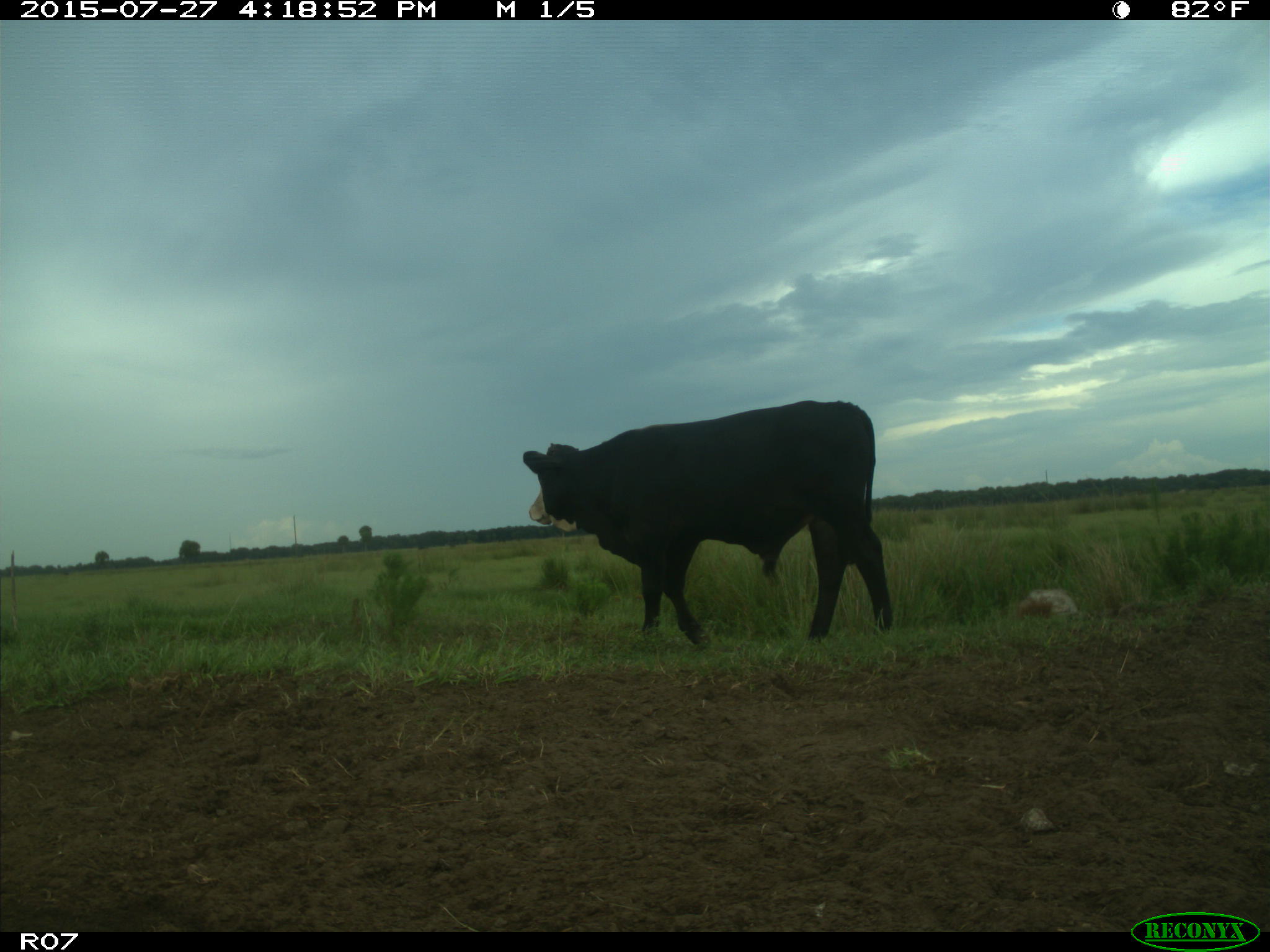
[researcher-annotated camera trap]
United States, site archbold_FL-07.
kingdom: Animalia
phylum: Chordata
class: Mammalia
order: Artiodactyla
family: Bovidae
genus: Bos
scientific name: Bos taurus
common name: domestic cow